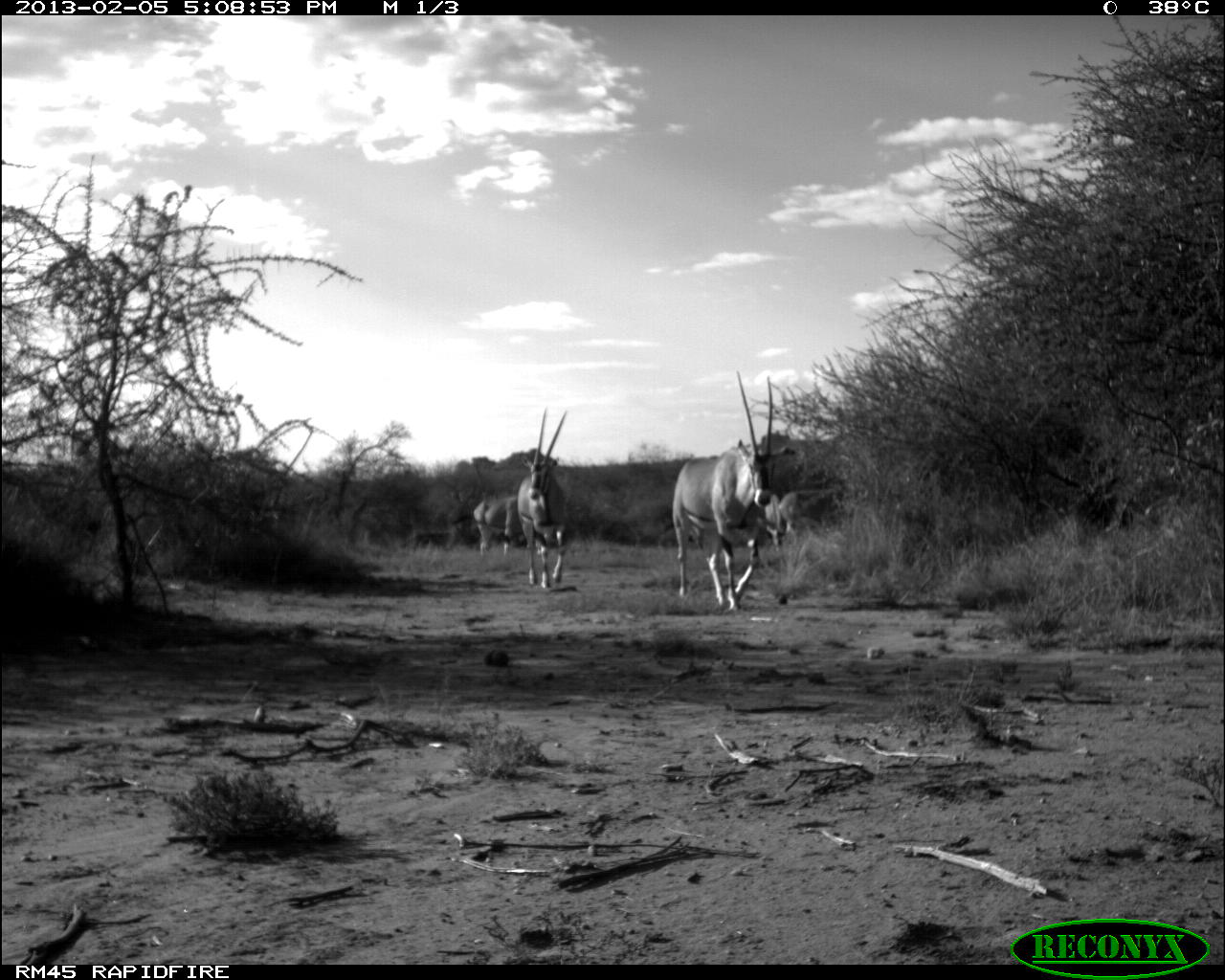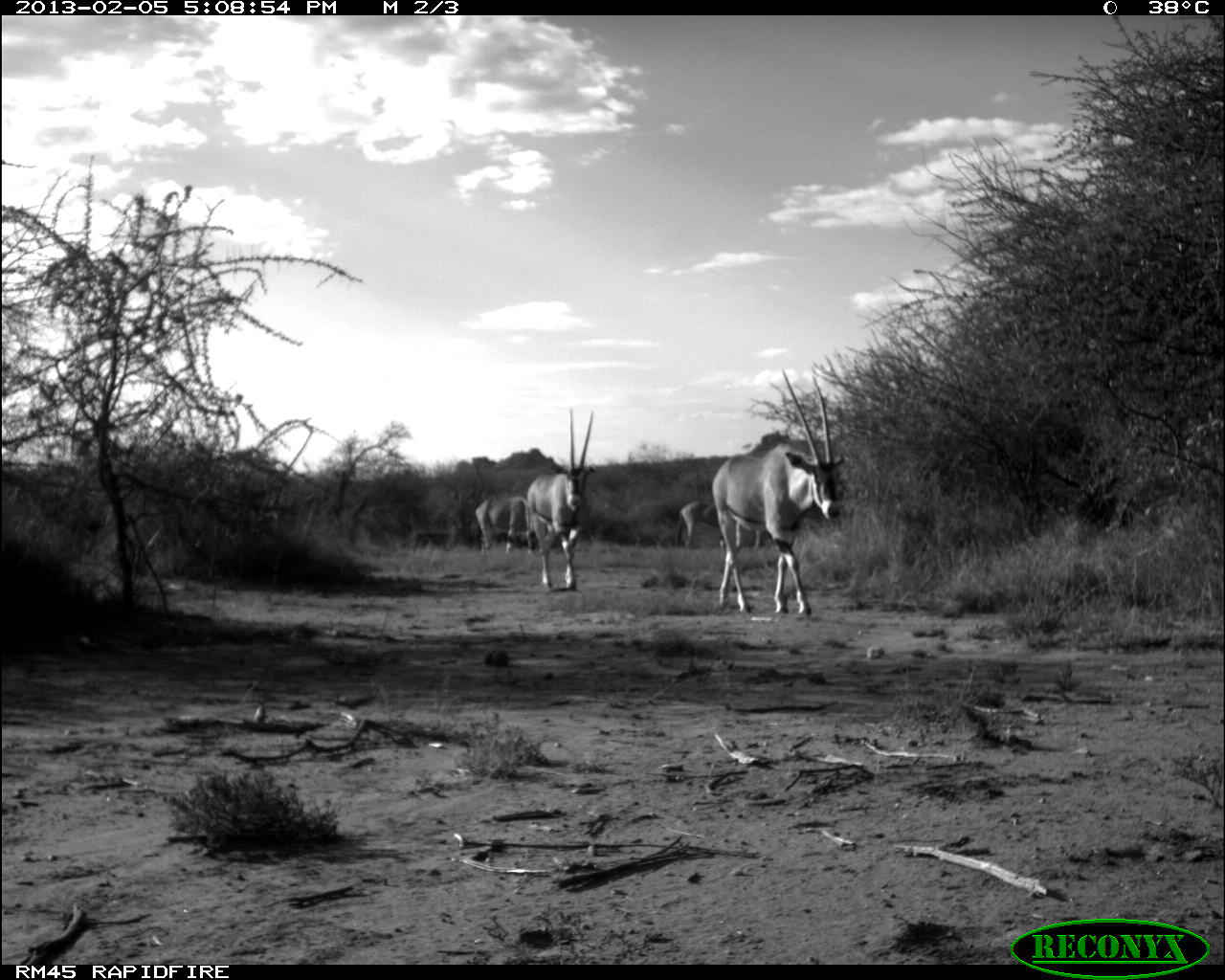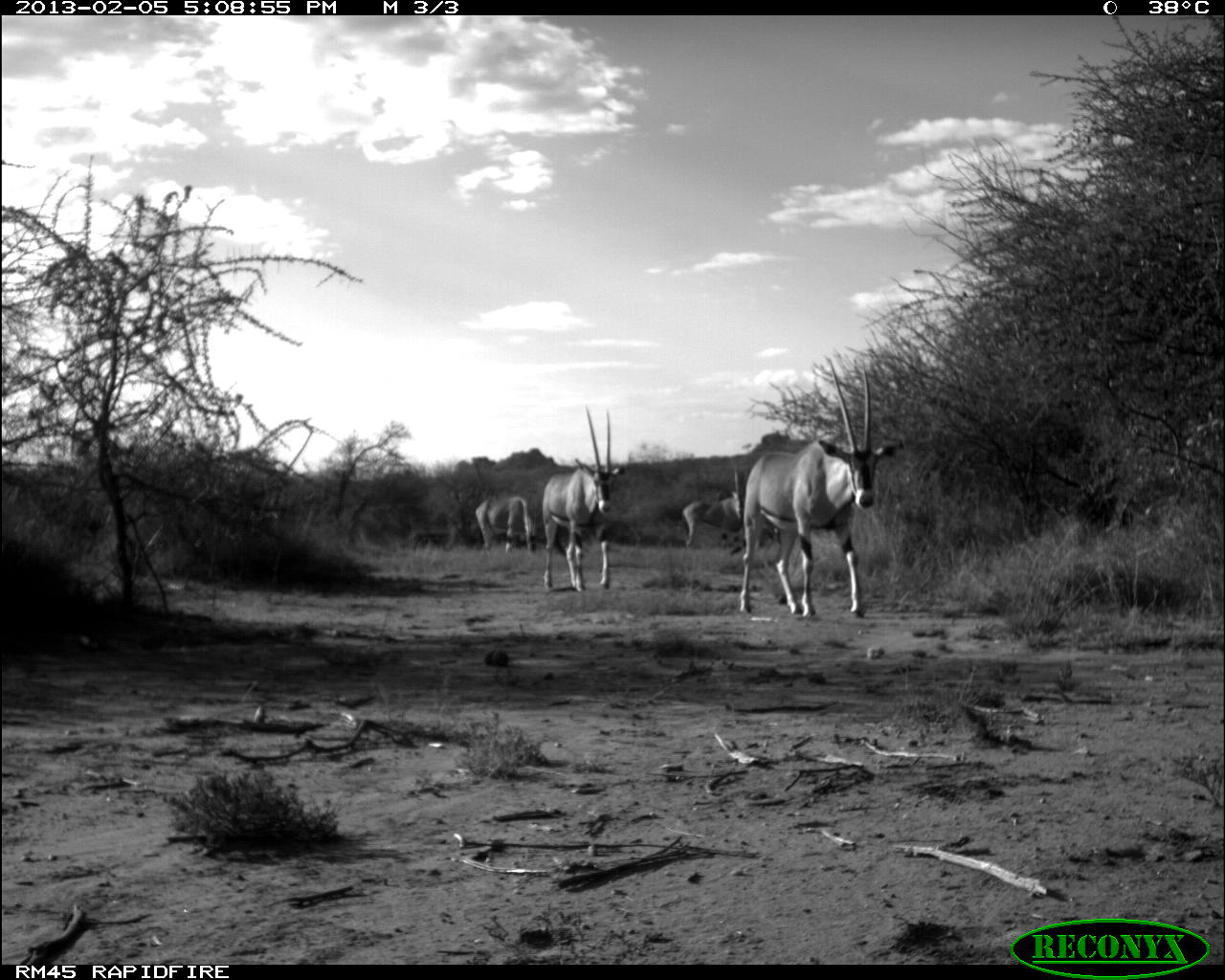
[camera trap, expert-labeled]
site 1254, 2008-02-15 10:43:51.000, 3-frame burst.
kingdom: Animalia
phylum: Chordata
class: Mammalia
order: Artiodactyla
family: Bovidae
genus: Aepyceros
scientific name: Aepyceros melampus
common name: impala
Aepyceros melampus (impala), count 5.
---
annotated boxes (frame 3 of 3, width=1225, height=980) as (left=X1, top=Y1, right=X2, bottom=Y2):
aepyceros melampus: (left=738, top=358, right=894, bottom=617); (left=540, top=410, right=621, bottom=592); (left=680, top=464, right=743, bottom=548); (left=474, top=494, right=536, bottom=554)